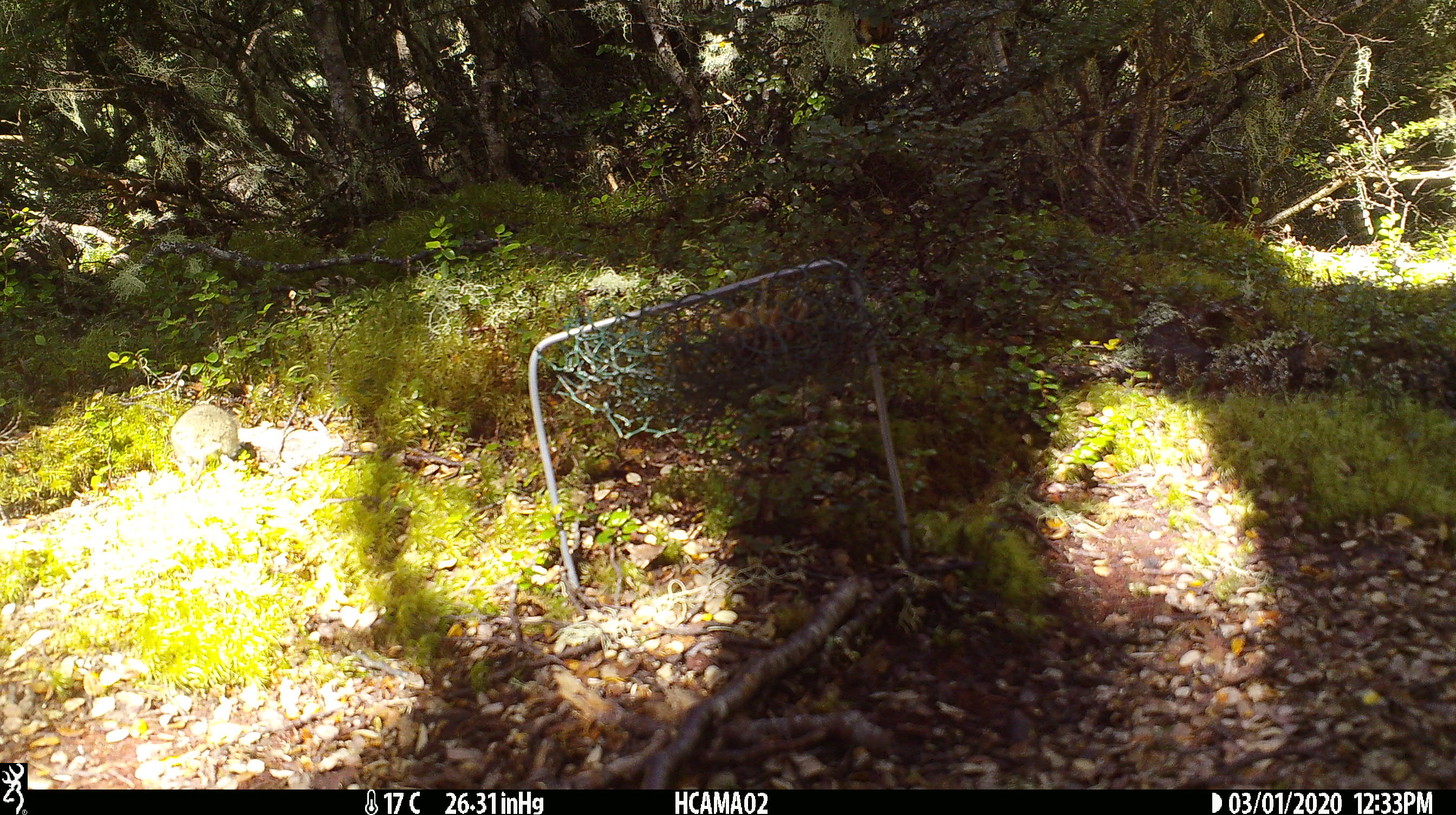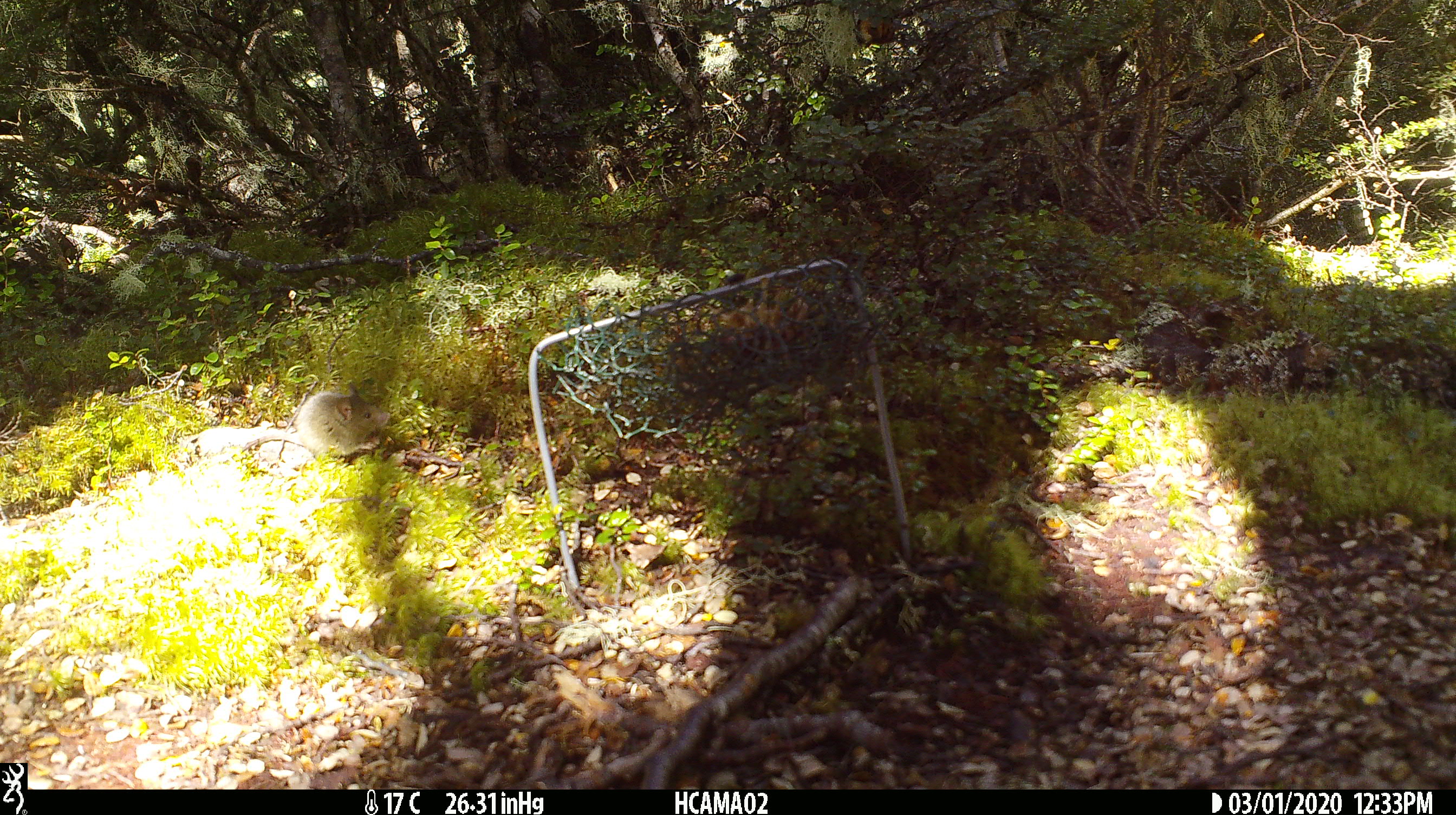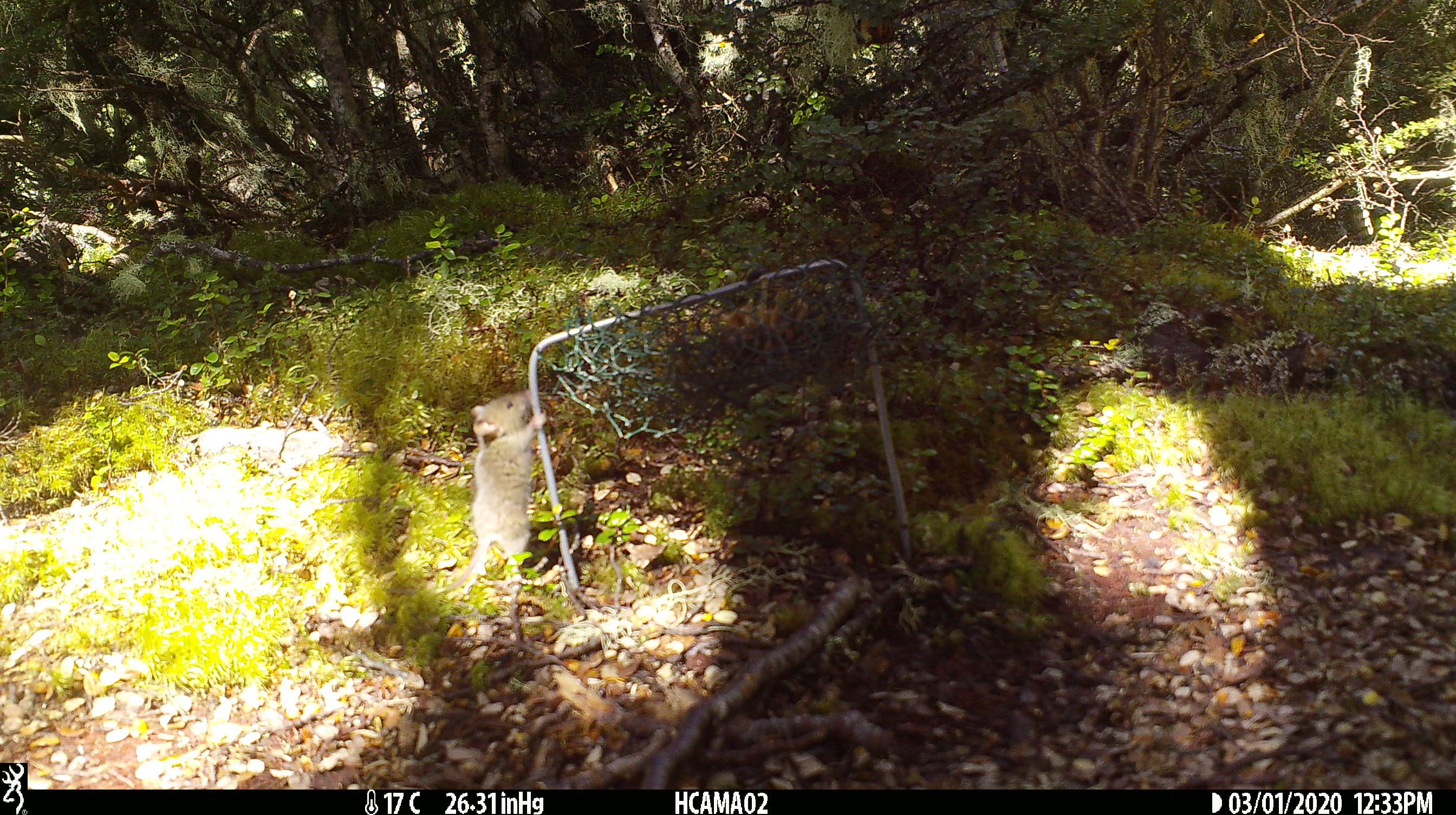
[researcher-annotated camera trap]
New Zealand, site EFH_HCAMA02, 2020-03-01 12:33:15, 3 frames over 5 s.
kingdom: Animalia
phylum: Chordata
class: Mammalia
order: Rodentia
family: Muridae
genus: Mus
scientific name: Mus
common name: mouse